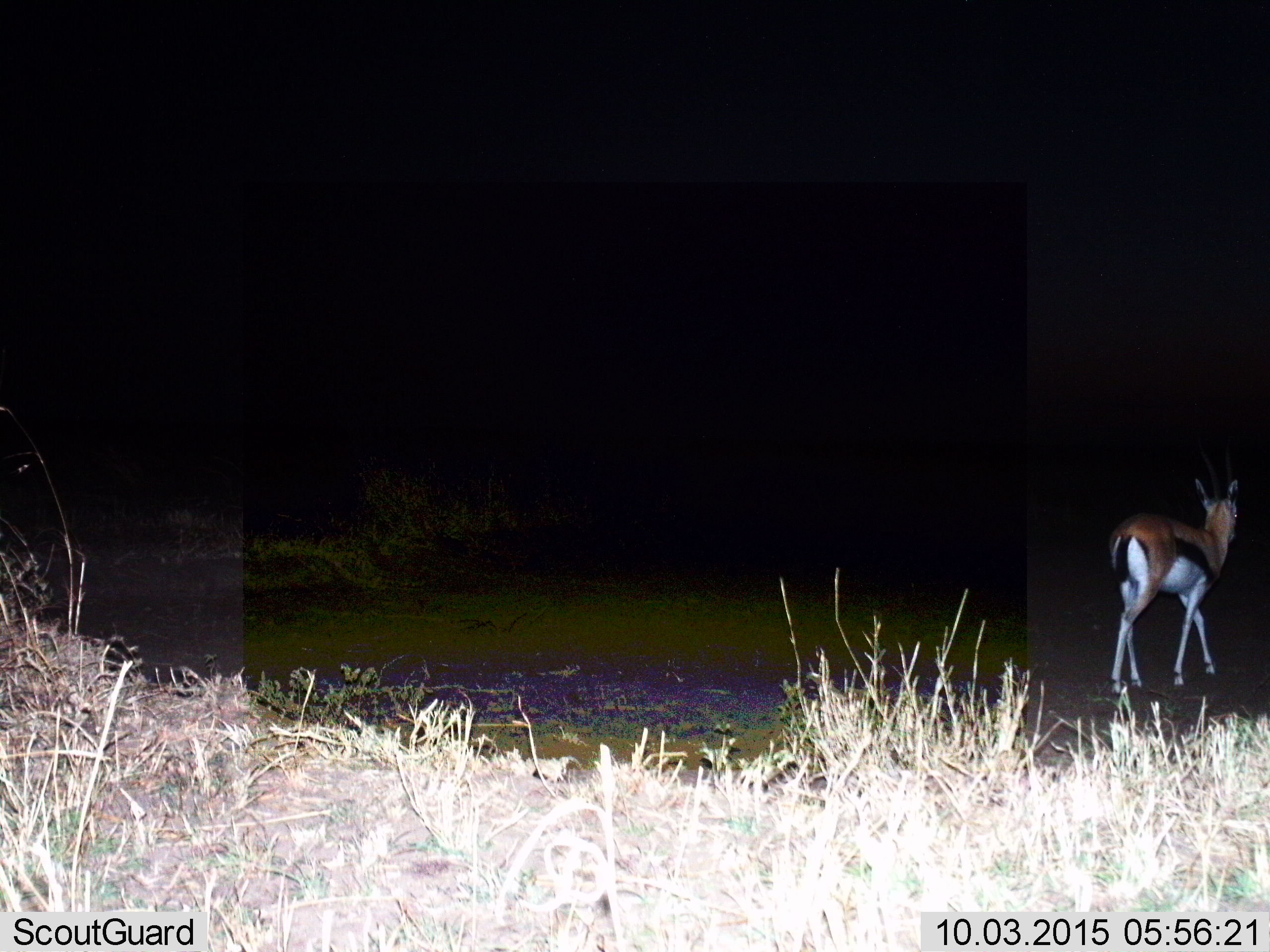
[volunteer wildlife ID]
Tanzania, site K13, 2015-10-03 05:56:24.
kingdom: Animalia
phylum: Chordata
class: Mammalia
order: Artiodactyla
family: Bovidae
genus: Eudorcas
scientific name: Eudorcas thomsonii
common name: thomson's gazelle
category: gazellethomsons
Gazellethomsons (thomson's gazelle) (Eudorcas thomsonii), count 1. Behavior (volunteer vote fractions): standing 50%, resting 0%, moving 60%, interacting 0%. Young present (vote fraction): 0%. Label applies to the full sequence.